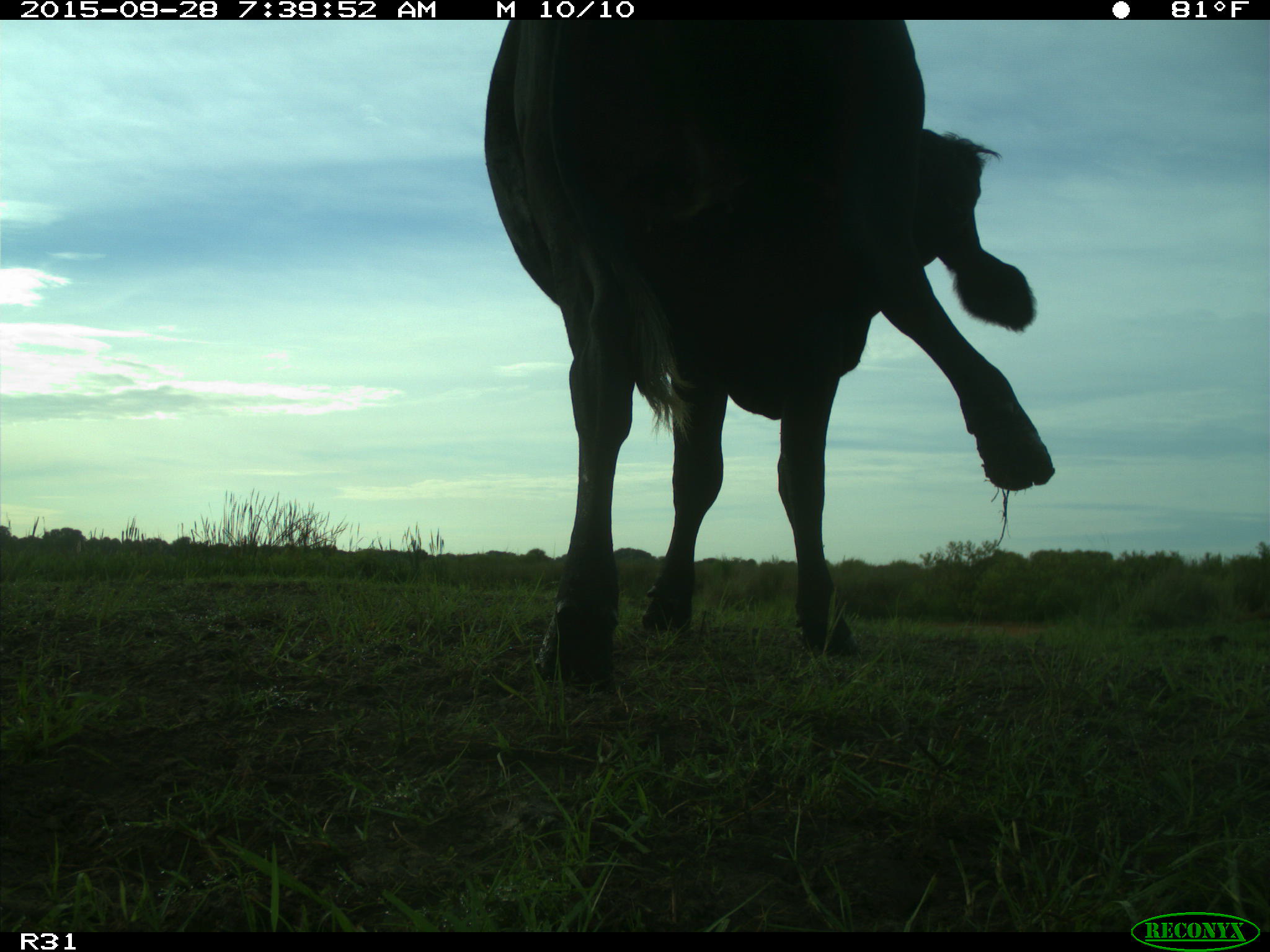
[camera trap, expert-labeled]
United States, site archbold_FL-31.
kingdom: Animalia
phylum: Chordata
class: Mammalia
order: Artiodactyla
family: Bovidae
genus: Bos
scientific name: Bos taurus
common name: domestic cow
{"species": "Bos taurus (domestic cow)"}